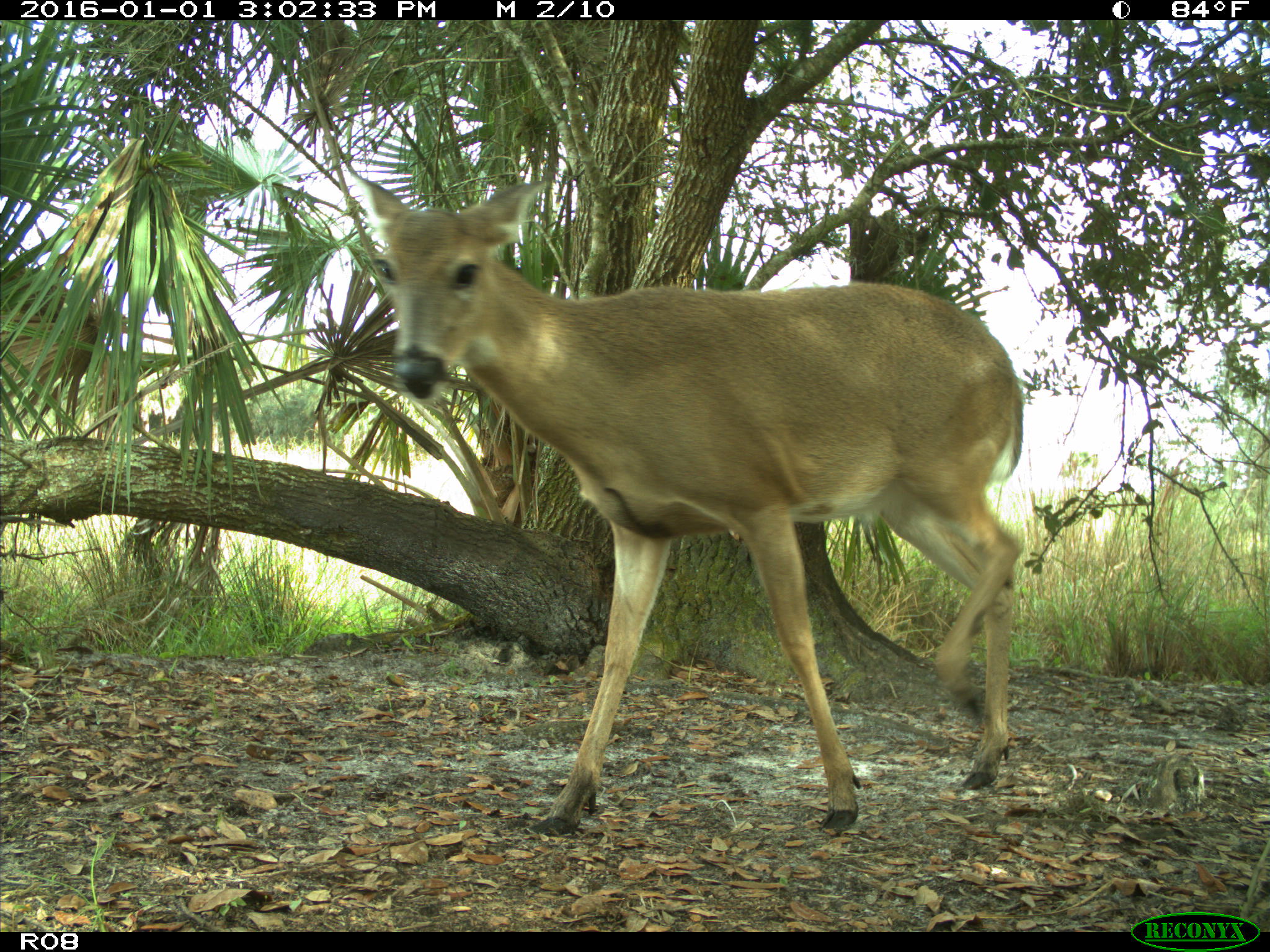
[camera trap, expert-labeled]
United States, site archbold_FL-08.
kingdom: Animalia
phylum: Chordata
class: Mammalia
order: Artiodactyla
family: Cervidae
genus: Odocoileus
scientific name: Odocoileus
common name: deer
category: unidentified deer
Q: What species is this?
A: Unidentified deer (deer) (Odocoileus).